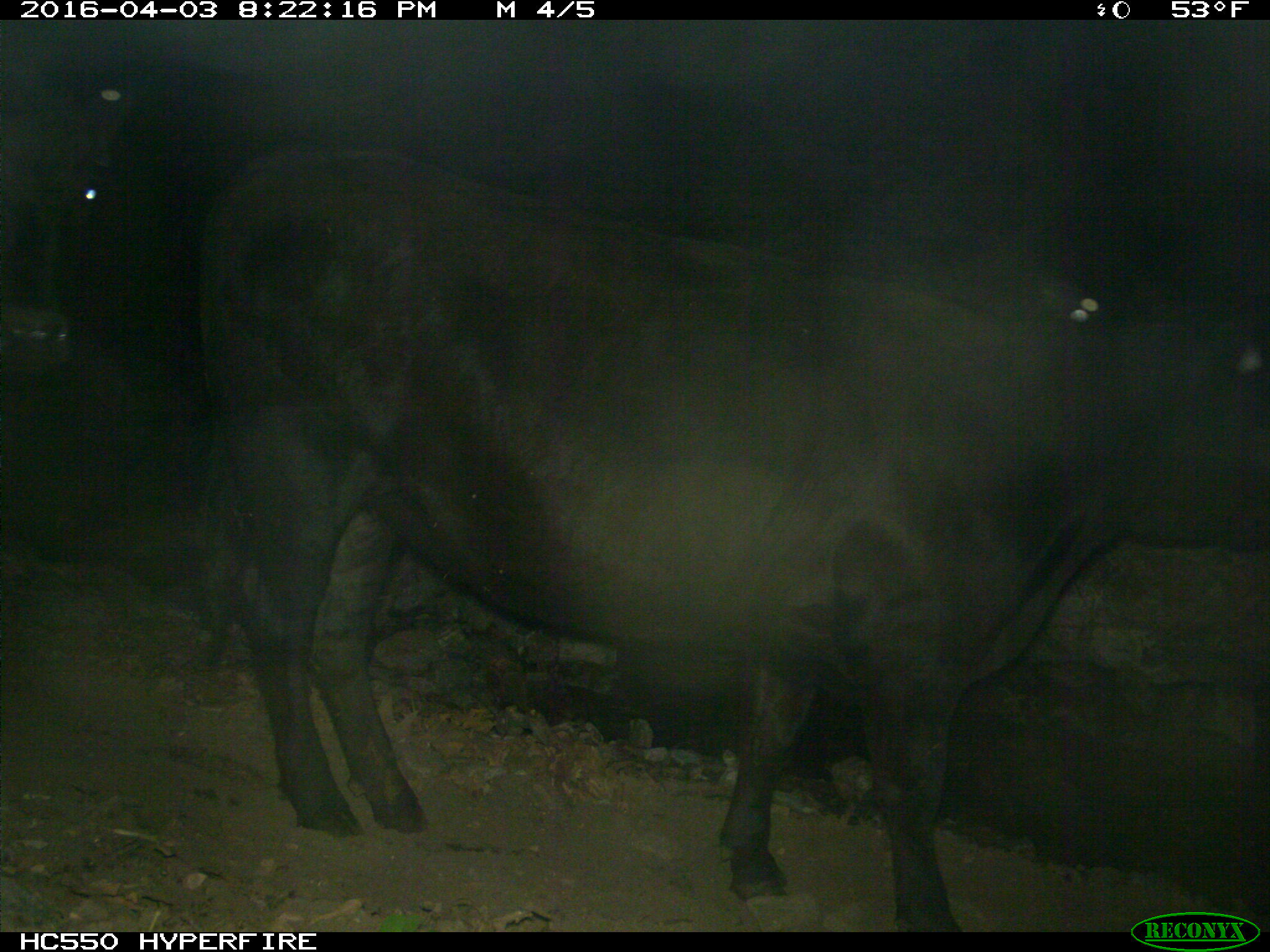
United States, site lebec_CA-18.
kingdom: Animalia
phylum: Chordata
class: Mammalia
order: Artiodactyla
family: Bovidae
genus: Bos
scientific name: Bos taurus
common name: domestic cow